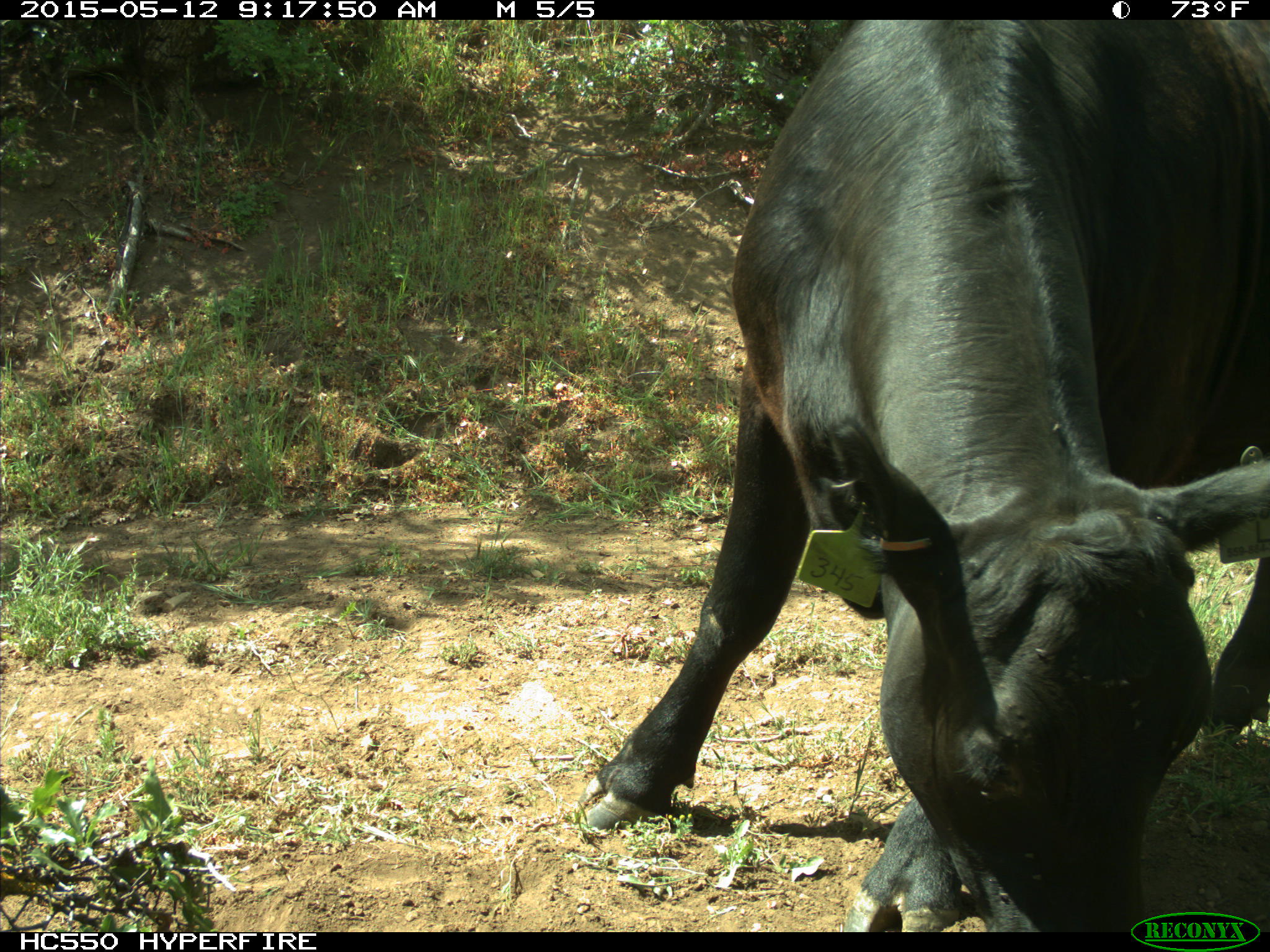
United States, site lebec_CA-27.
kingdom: Animalia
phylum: Chordata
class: Mammalia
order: Artiodactyla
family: Bovidae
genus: Bos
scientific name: Bos taurus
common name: domestic cow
Bos taurus (domestic cow).